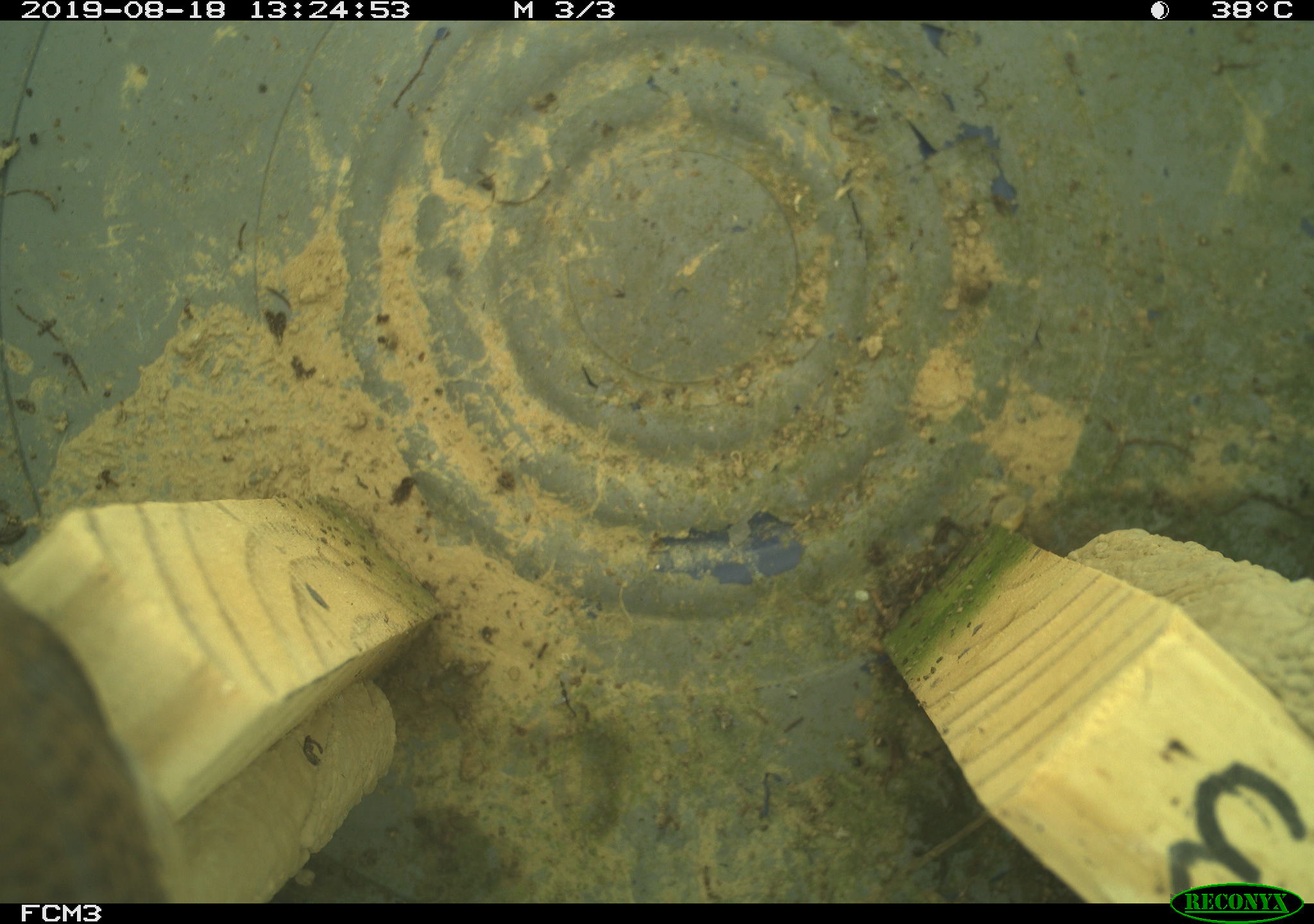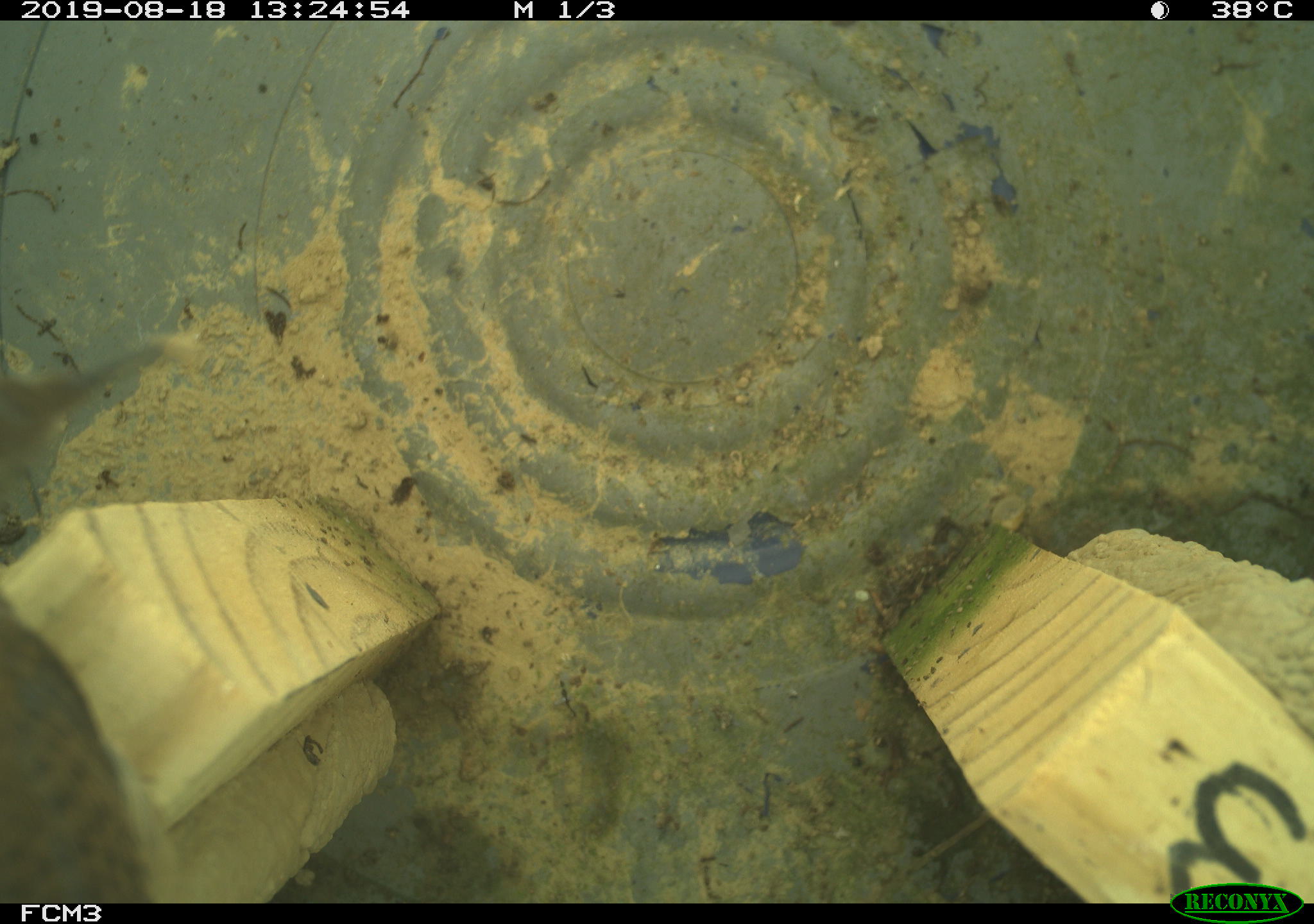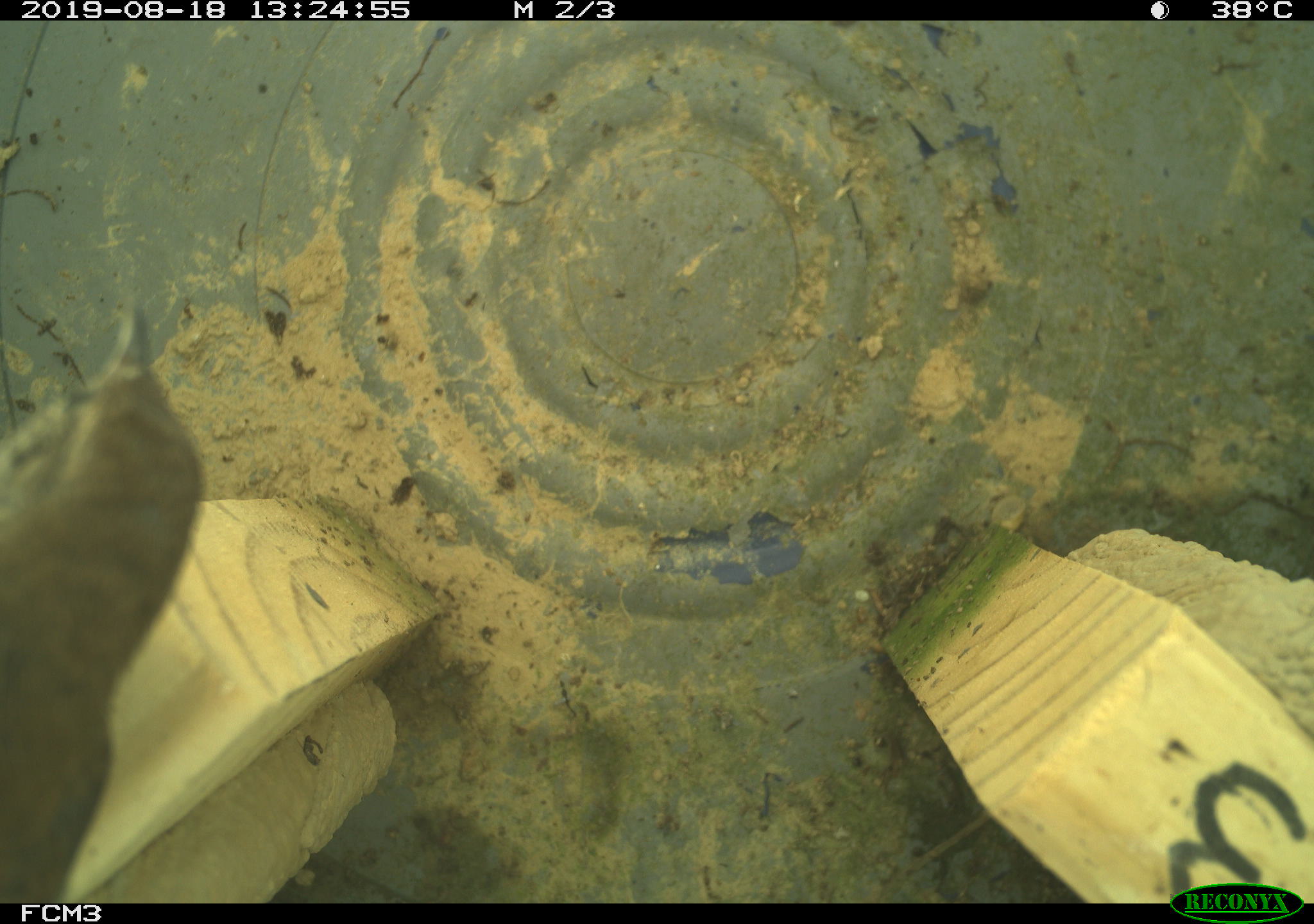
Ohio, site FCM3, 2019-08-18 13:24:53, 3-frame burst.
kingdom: Animalia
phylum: Chordata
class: Aves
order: Passeriformes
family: Troglodytidae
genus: Troglodytes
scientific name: Troglodytes aedon aedon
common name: northern house wren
Northern house wren (Troglodytes aedon aedon).